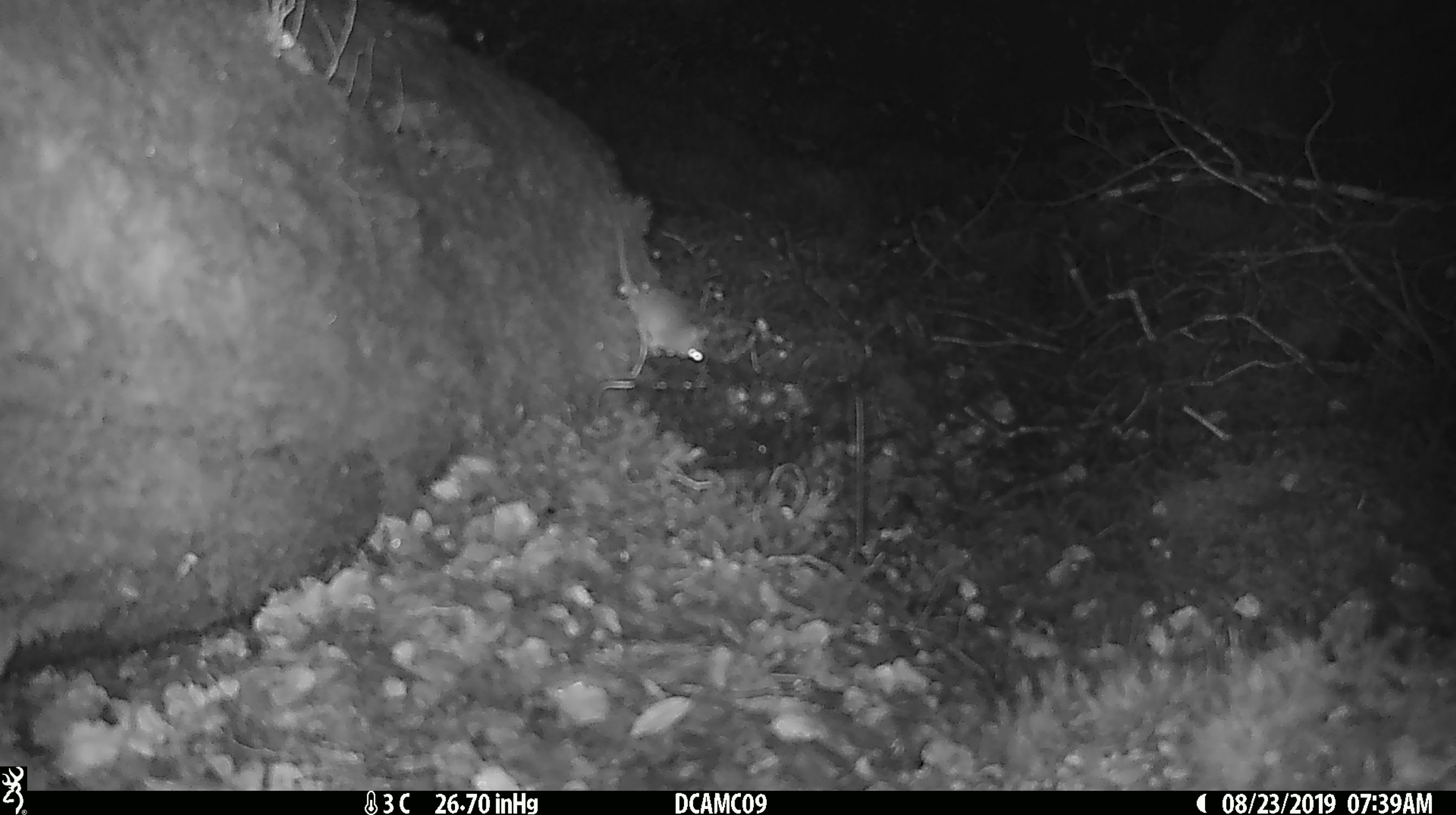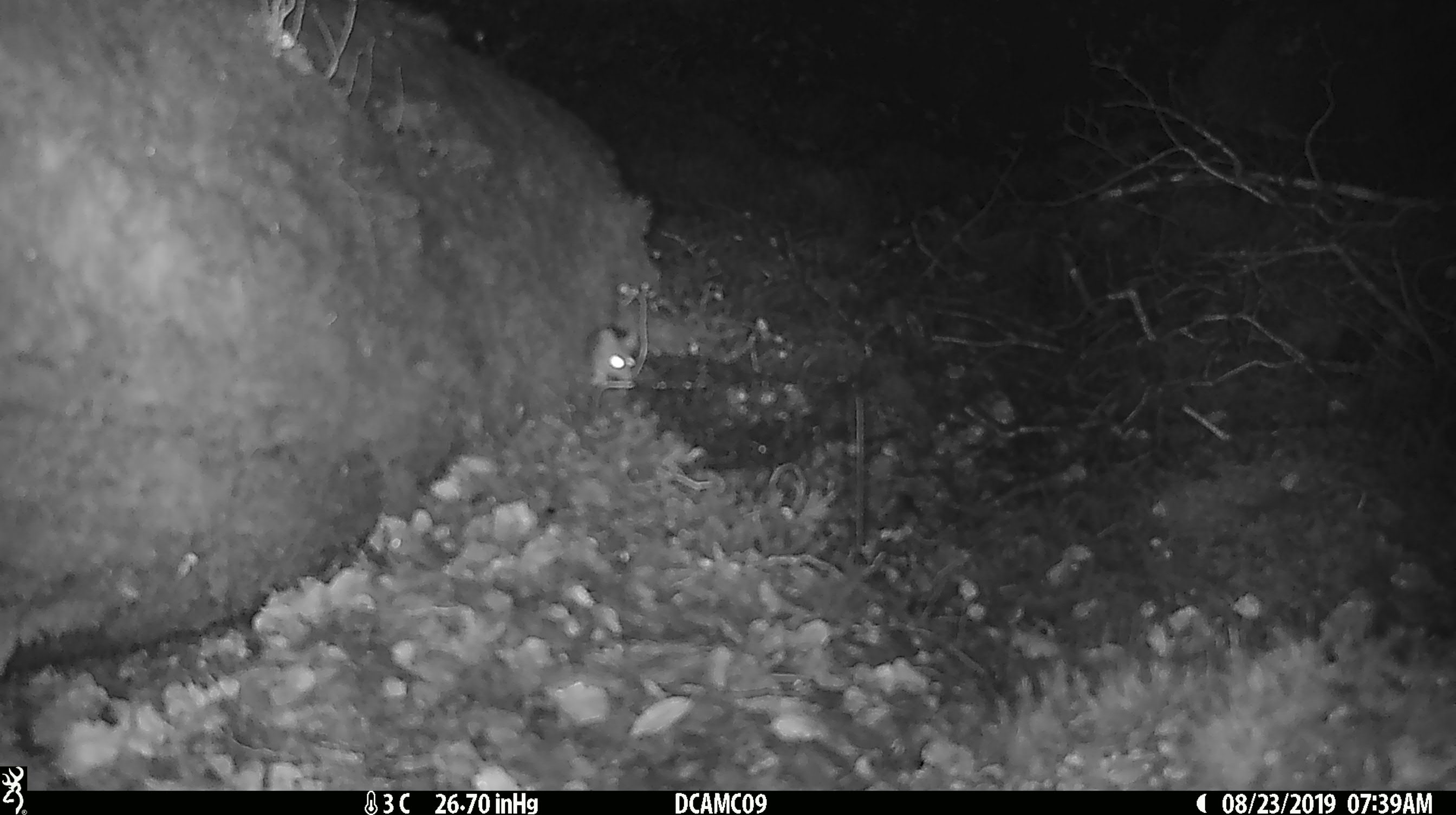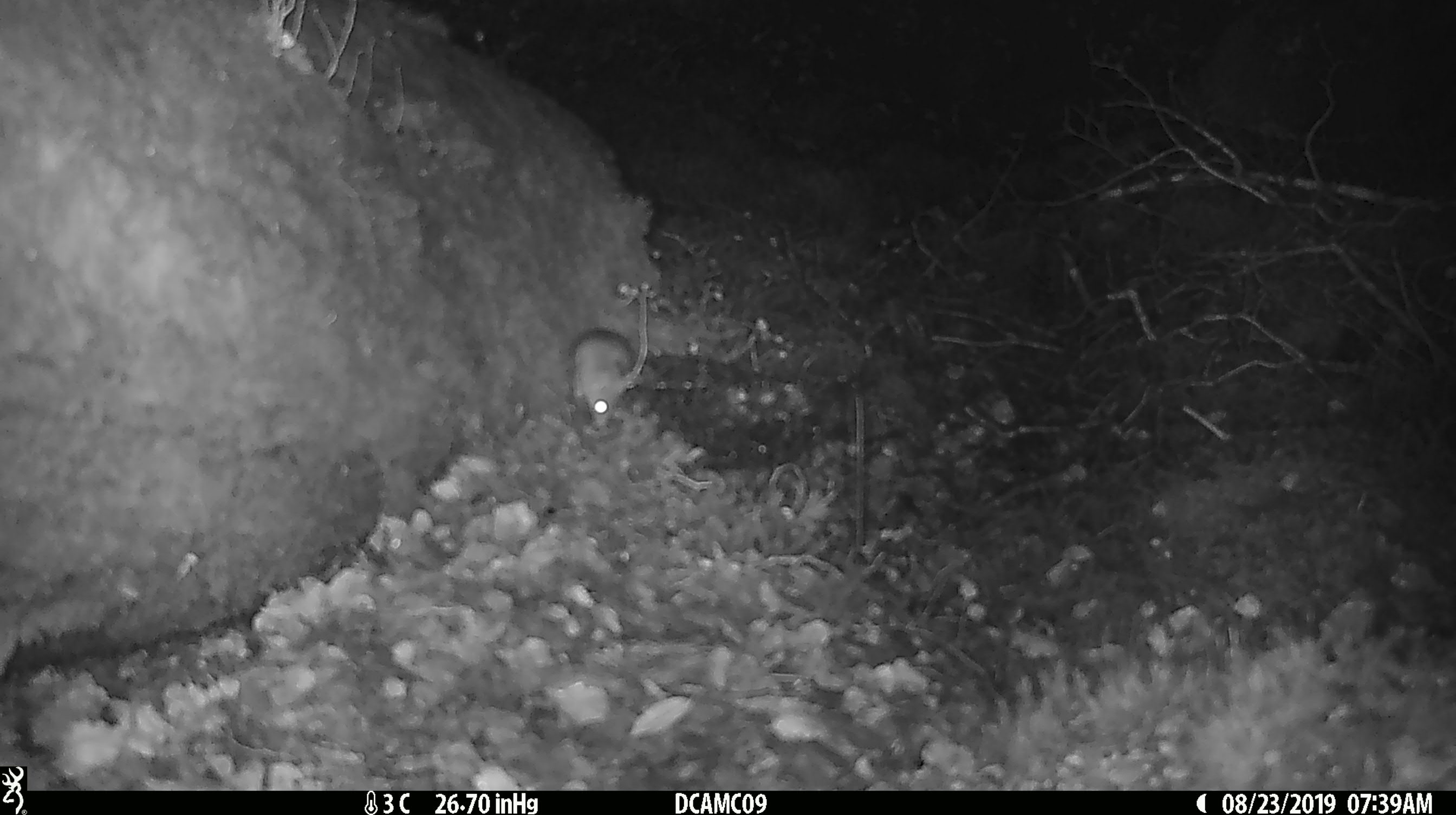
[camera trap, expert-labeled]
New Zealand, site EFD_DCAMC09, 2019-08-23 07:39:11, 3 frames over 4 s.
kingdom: Animalia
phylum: Chordata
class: Mammalia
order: Rodentia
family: Muridae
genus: Mus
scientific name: Mus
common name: mouse